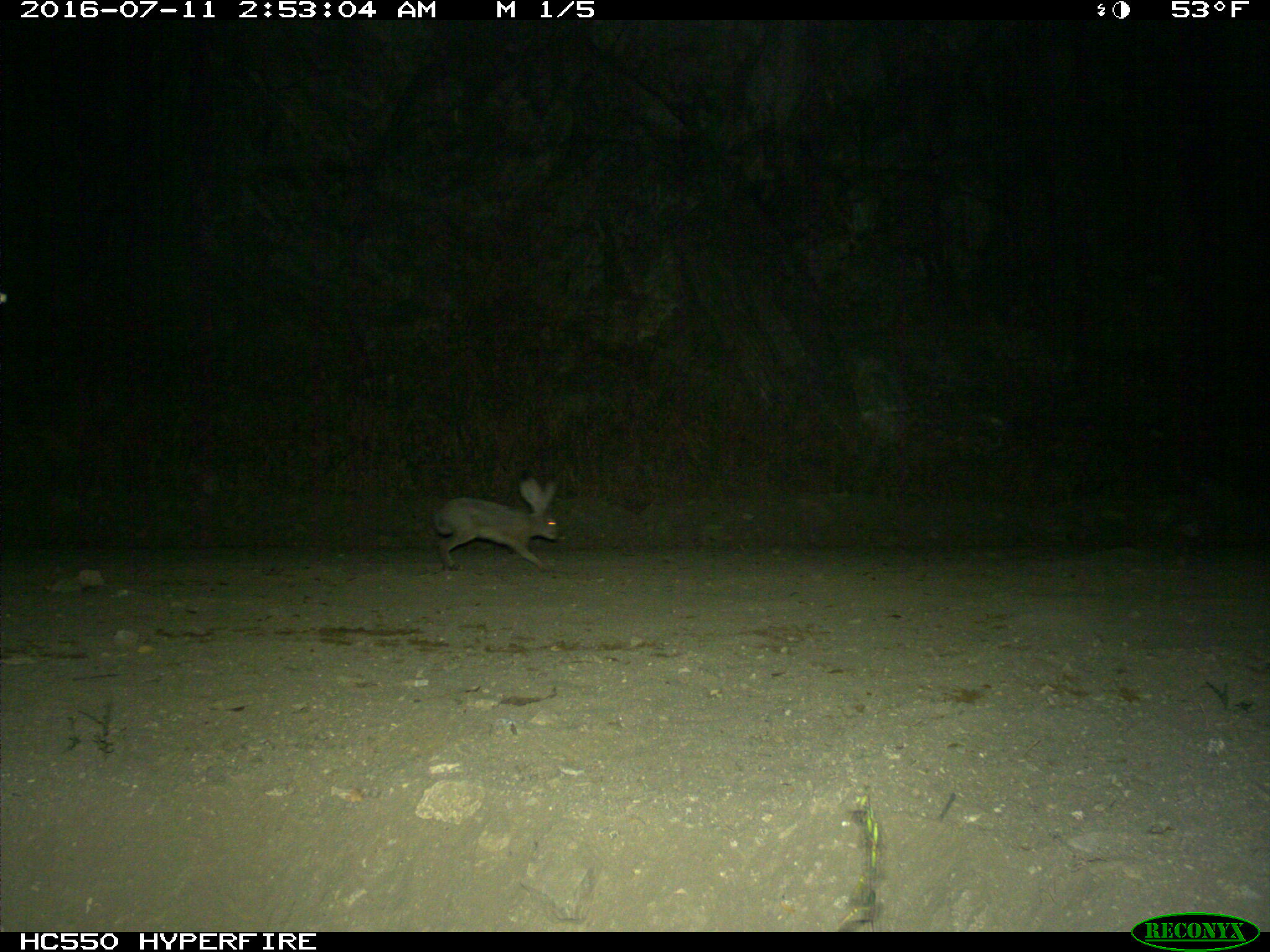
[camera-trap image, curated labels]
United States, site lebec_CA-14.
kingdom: Animalia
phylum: Chordata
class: Mammalia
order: Lagomorpha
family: Leporidae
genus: Lepus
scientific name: Lepus californicus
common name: black-tailed jackrabbit